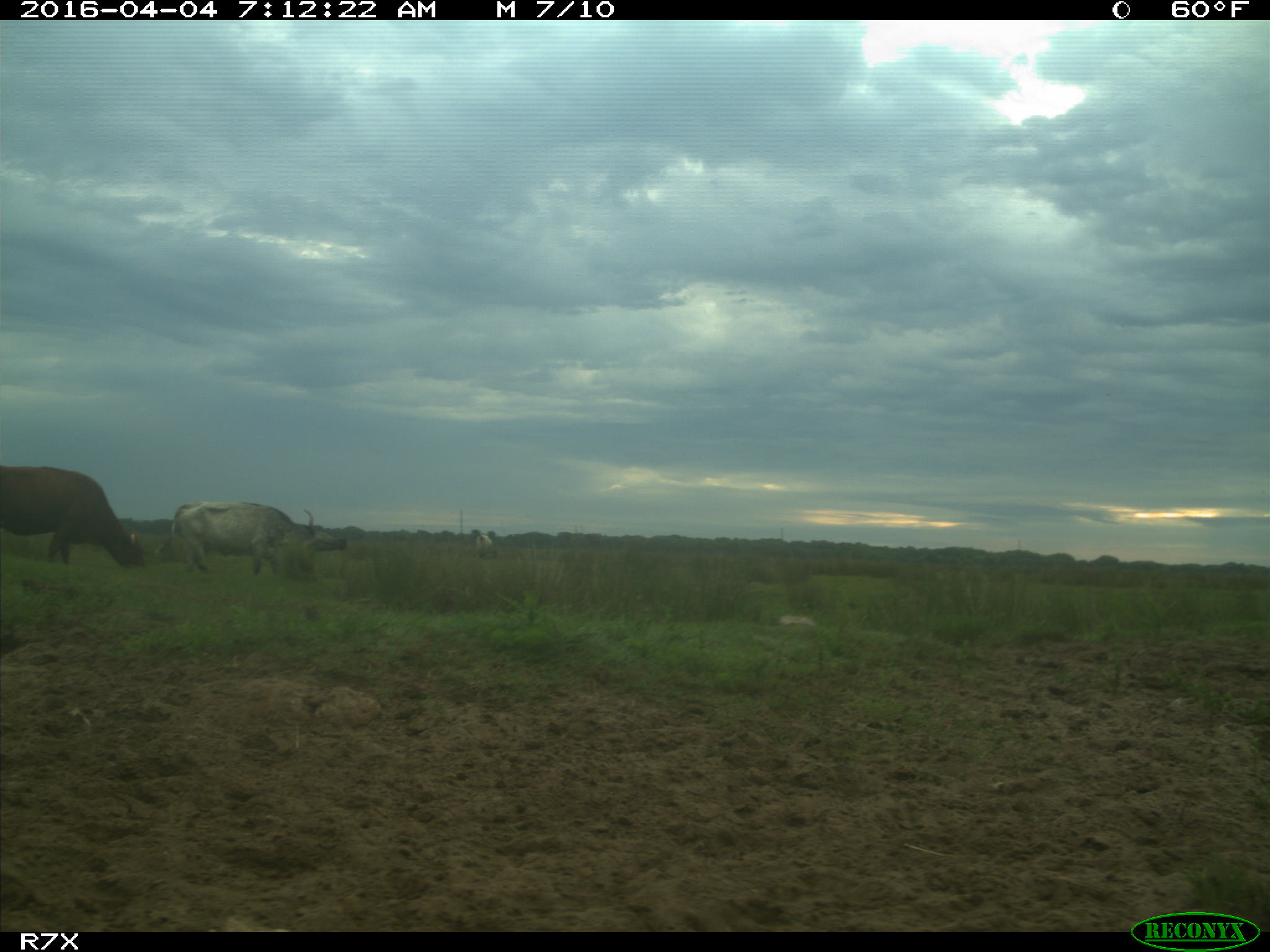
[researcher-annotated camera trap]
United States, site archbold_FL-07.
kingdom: Animalia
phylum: Chordata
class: Mammalia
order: Artiodactyla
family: Bovidae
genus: Bos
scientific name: Bos taurus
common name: domestic cow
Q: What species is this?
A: Bos taurus (domestic cow).